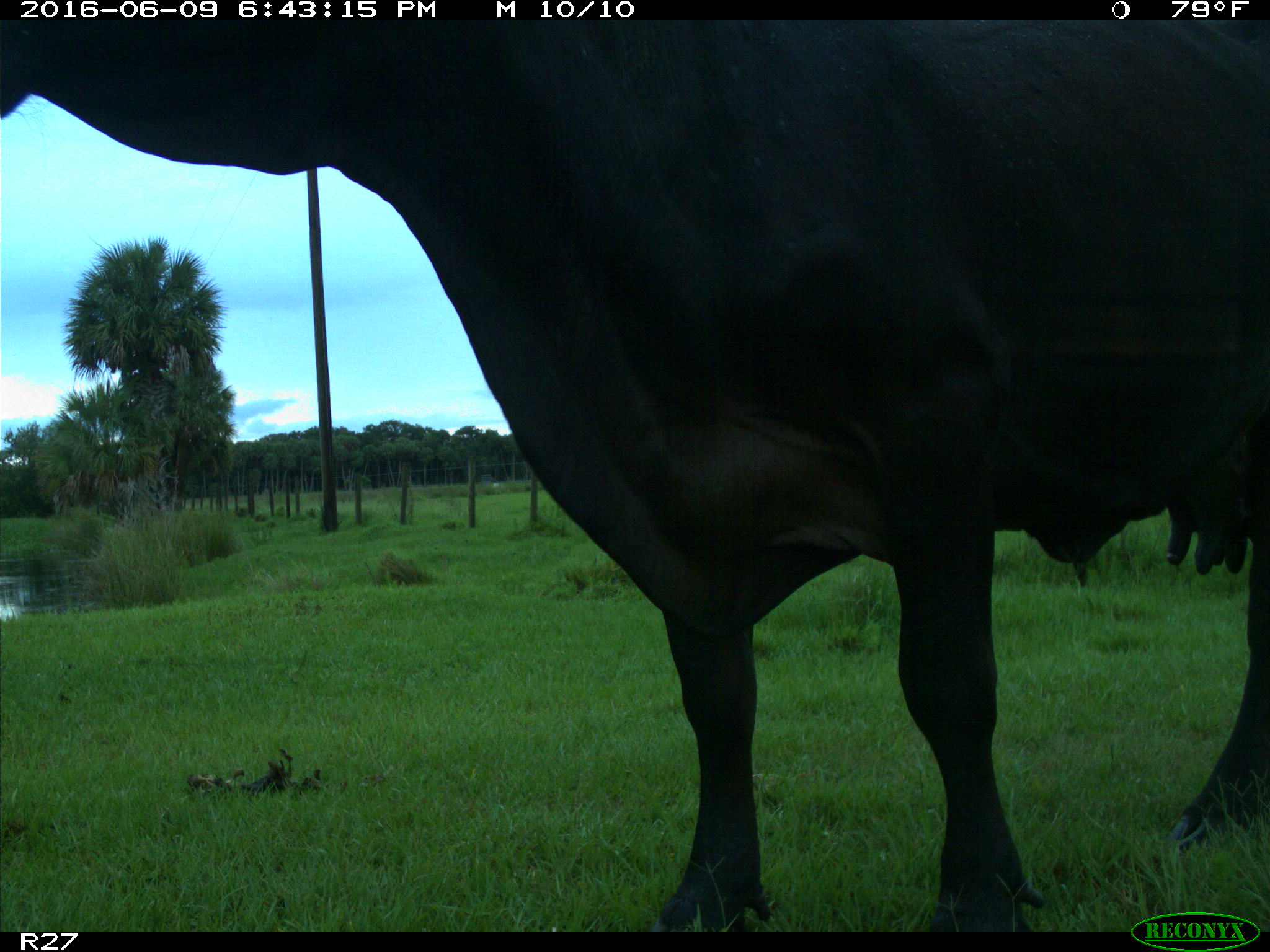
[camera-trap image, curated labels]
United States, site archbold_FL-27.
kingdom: Animalia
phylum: Chordata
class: Mammalia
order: Artiodactyla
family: Bovidae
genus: Bos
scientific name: Bos taurus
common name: domestic cow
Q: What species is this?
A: Bos taurus (domestic cow).